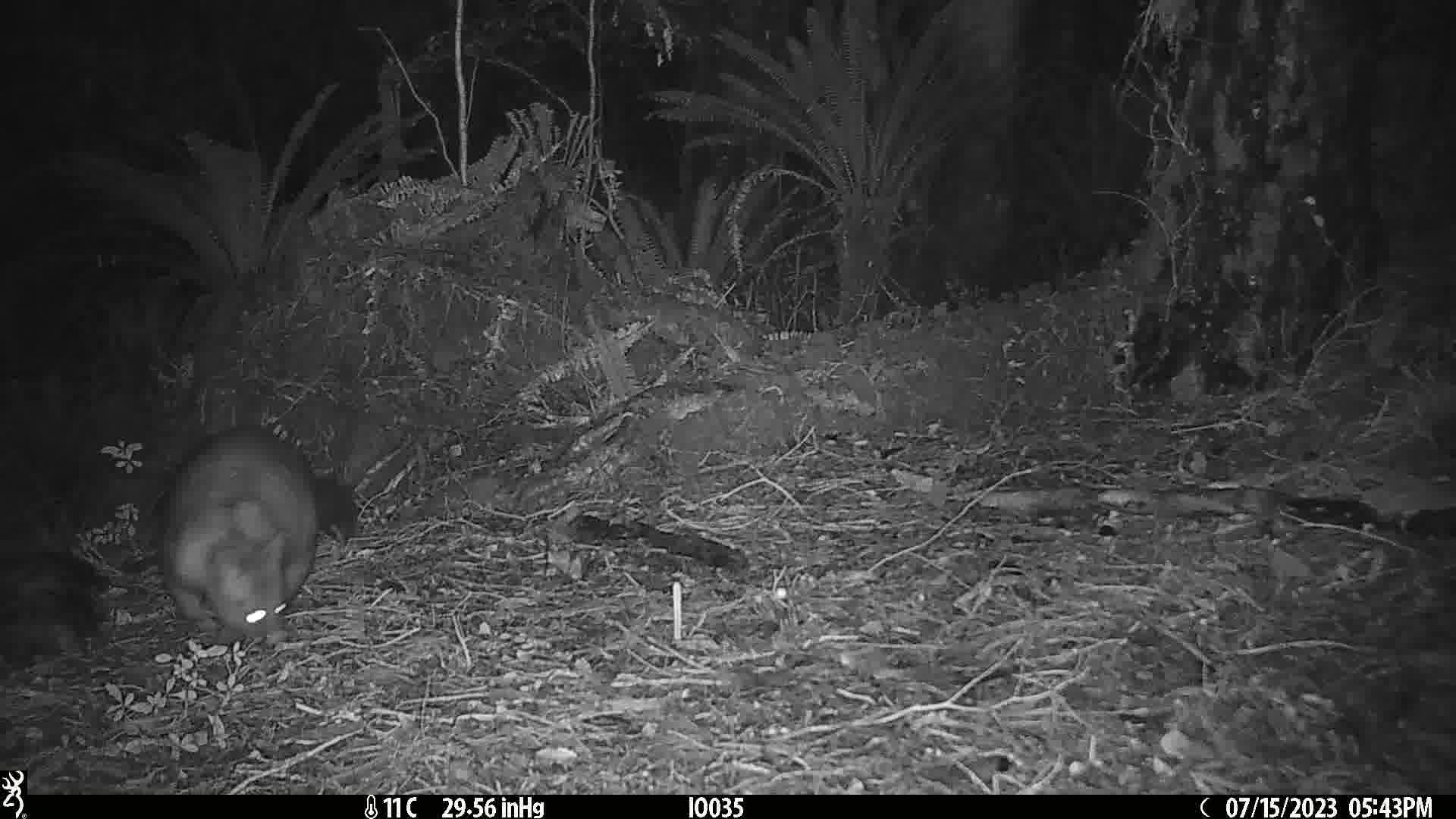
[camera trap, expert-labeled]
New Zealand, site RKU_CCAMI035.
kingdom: Animalia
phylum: Chordata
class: Mammalia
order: Diprotodontia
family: Phalangeridae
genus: Trichosurus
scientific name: Trichosurus vulpecula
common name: common brushtail possum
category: possum